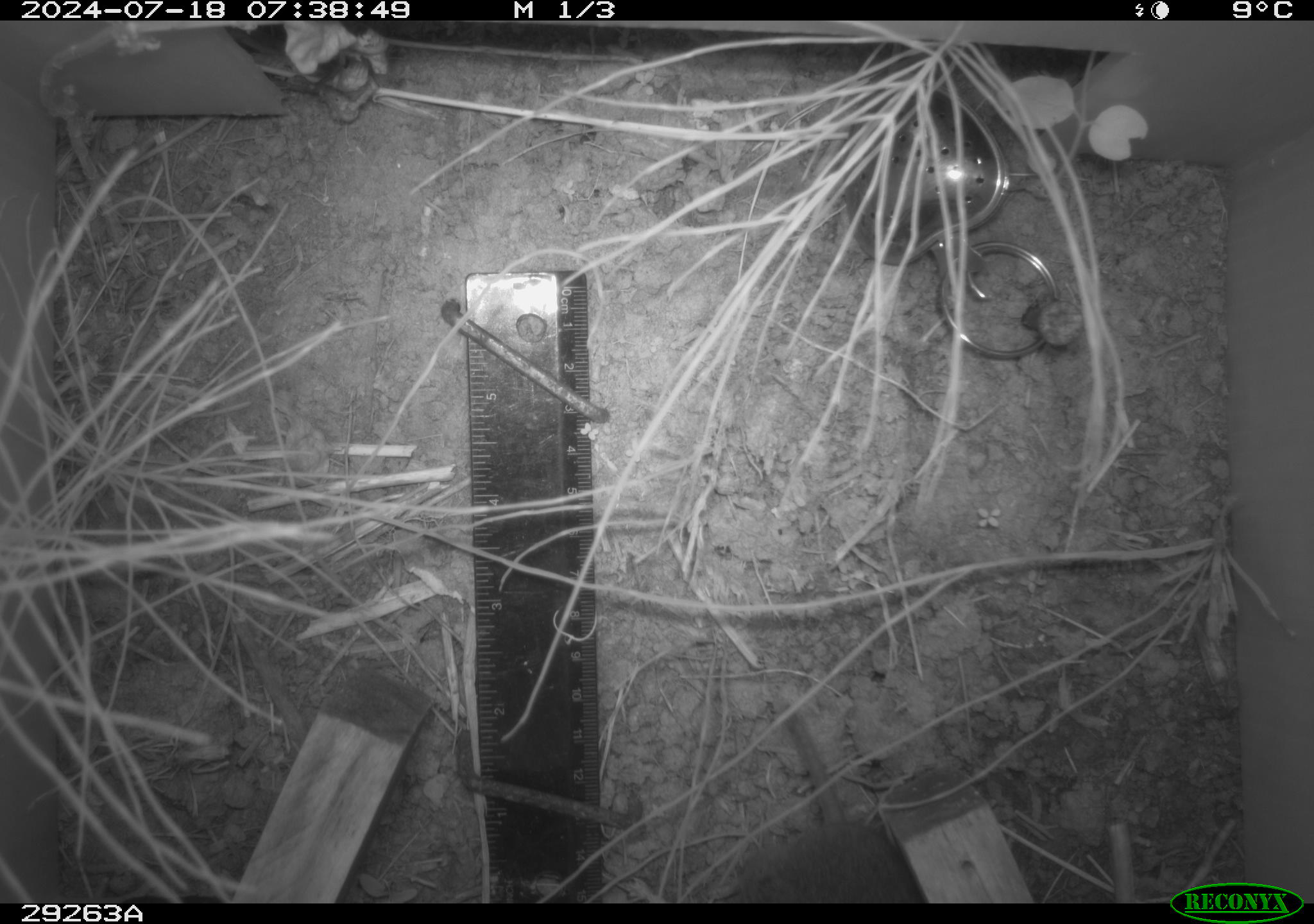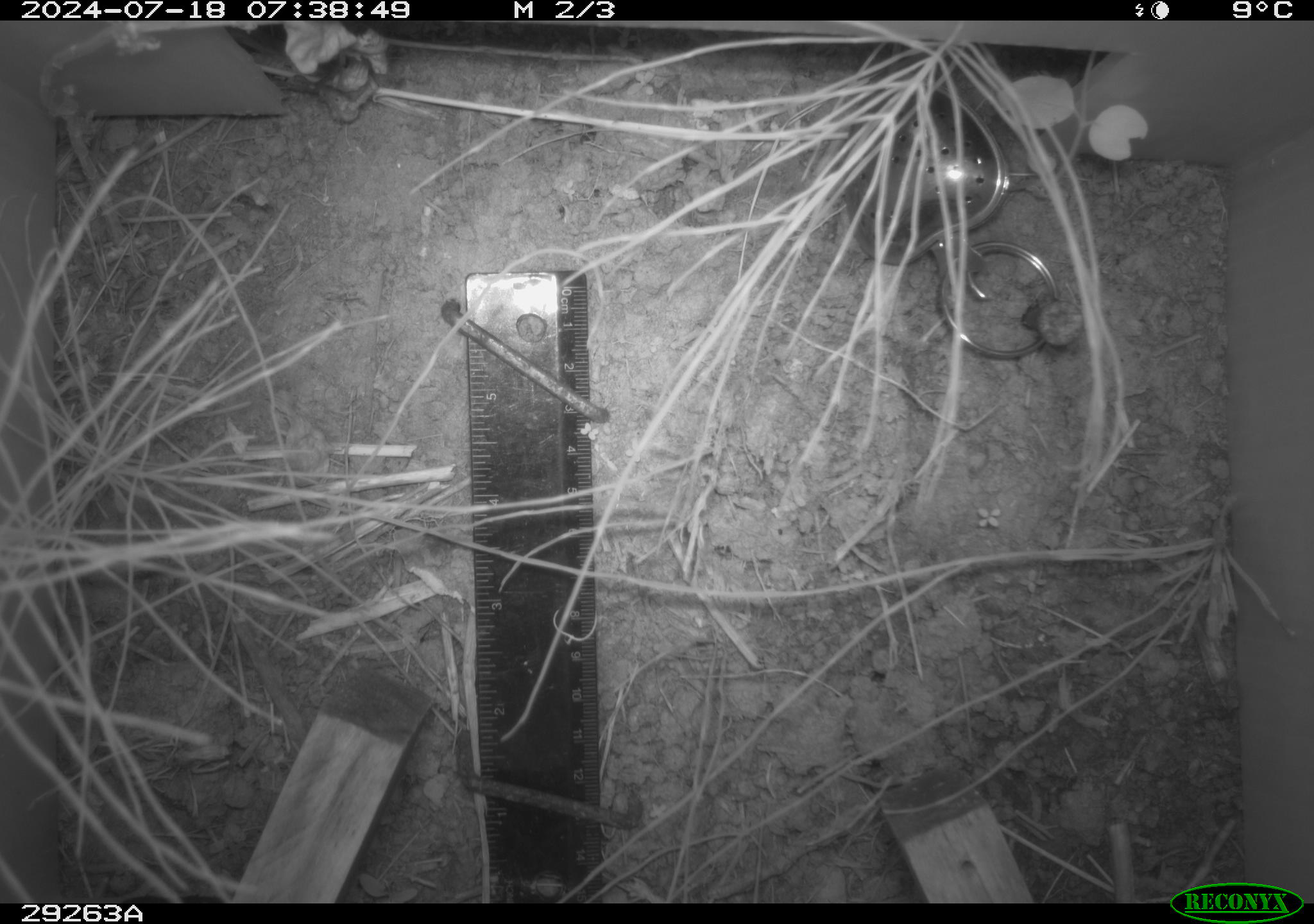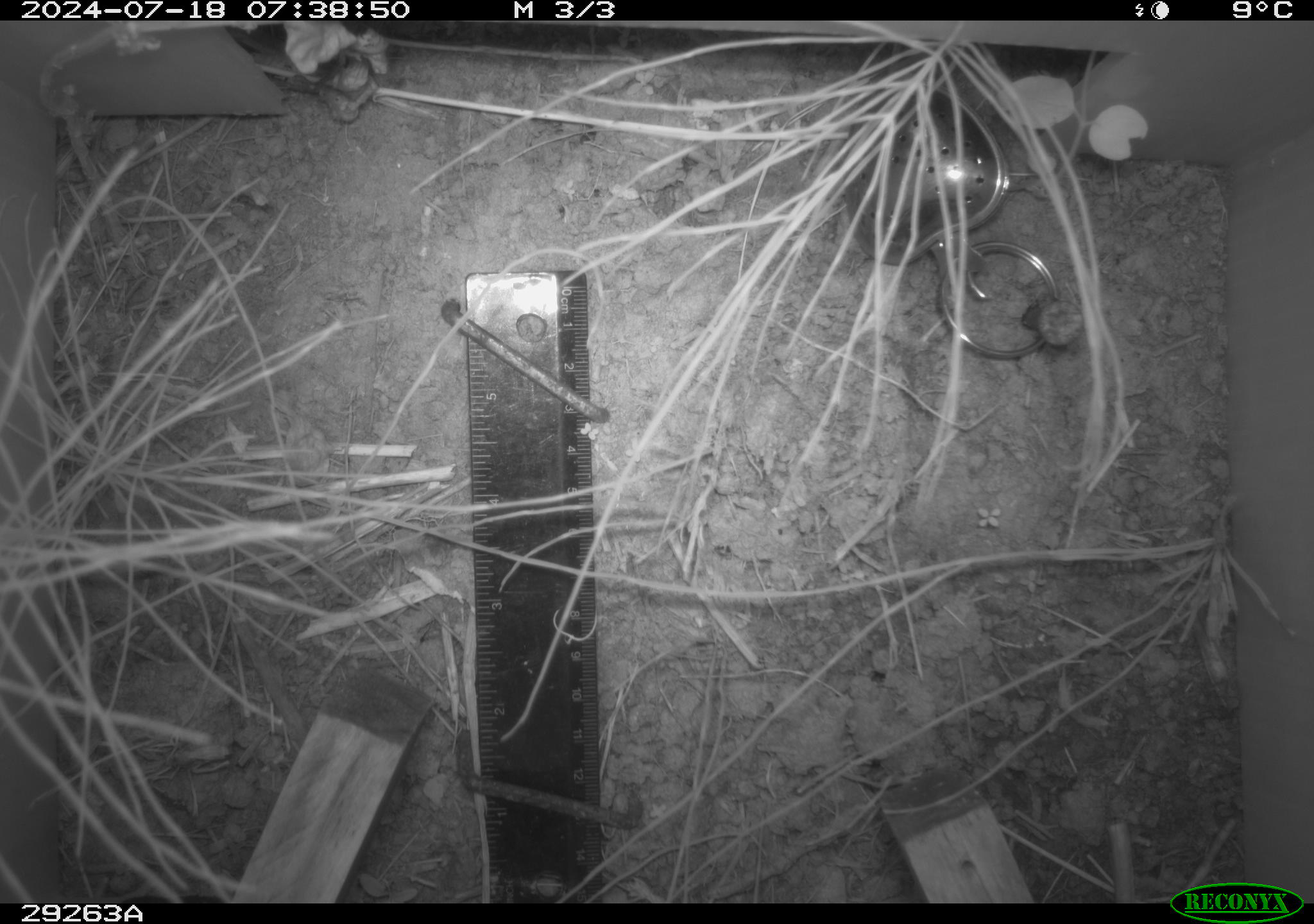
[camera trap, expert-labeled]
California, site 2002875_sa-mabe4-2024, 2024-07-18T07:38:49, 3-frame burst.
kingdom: Animalia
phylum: Chordata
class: Mammalia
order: Rodentia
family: Cricetidae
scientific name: Arvicolinae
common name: voles, lemmings, and muskrats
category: arvicolinae subfamily